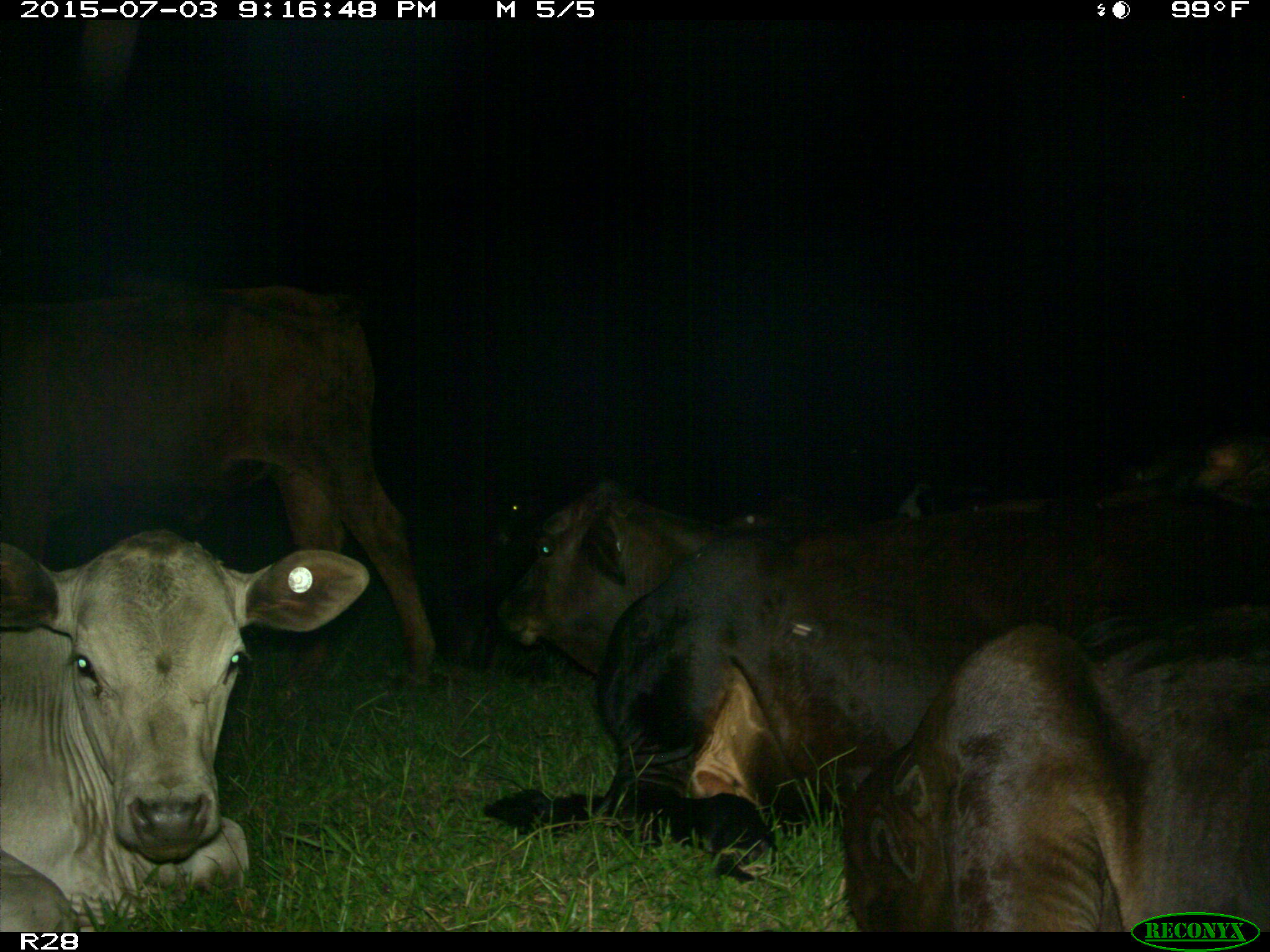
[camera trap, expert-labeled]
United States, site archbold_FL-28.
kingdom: Animalia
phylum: Chordata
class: Mammalia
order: Artiodactyla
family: Bovidae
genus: Bos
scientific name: Bos taurus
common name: domestic cow